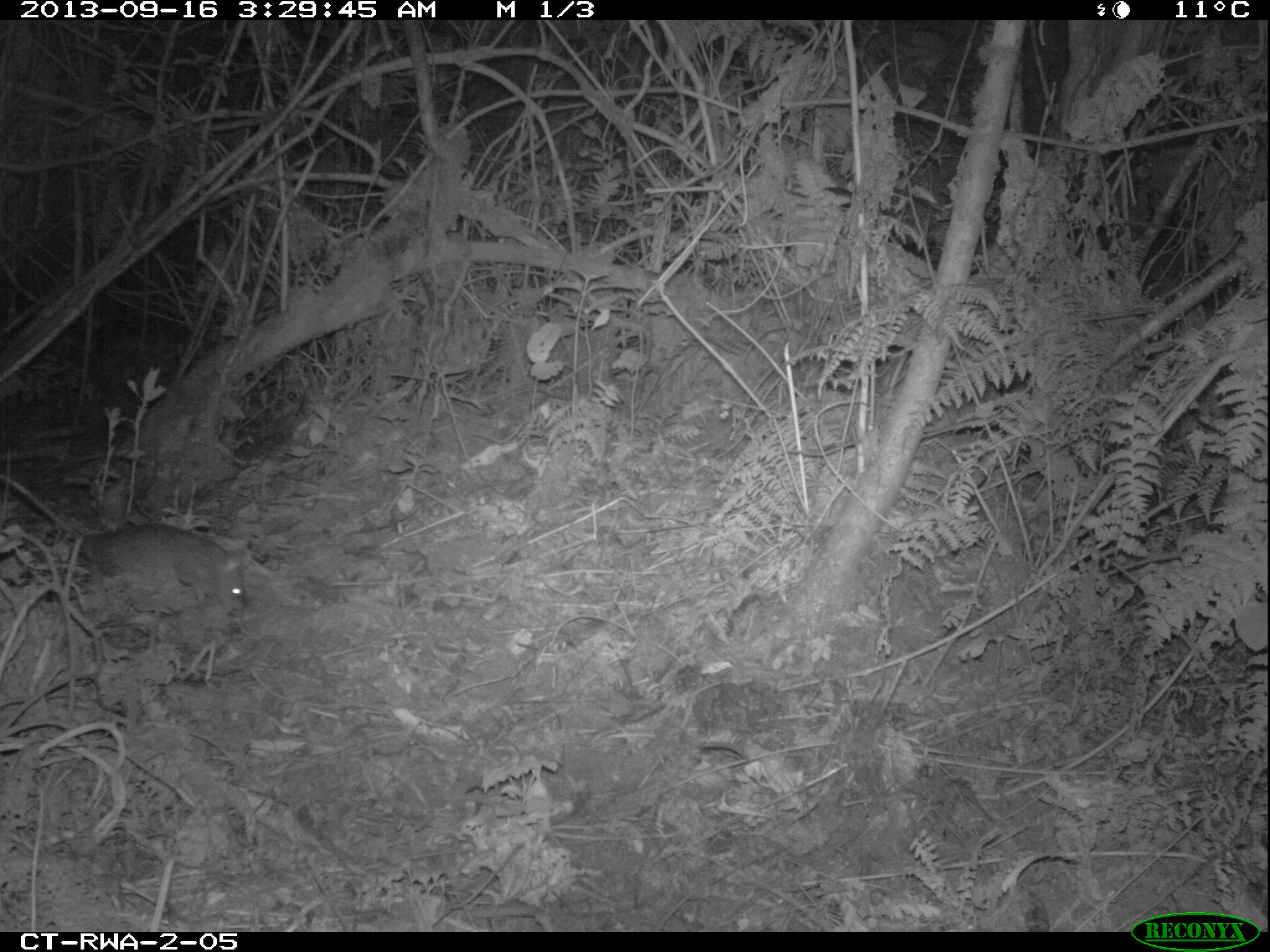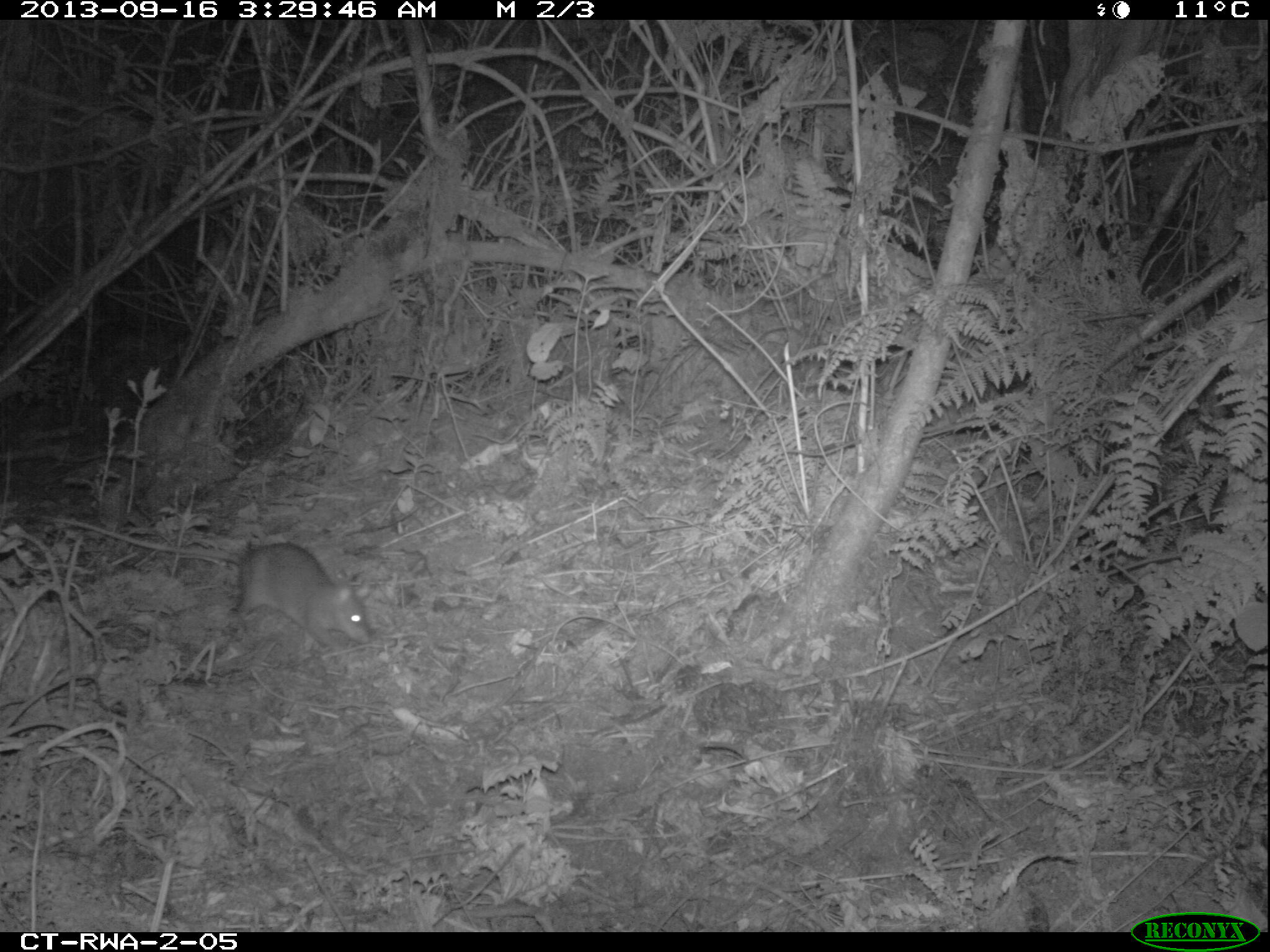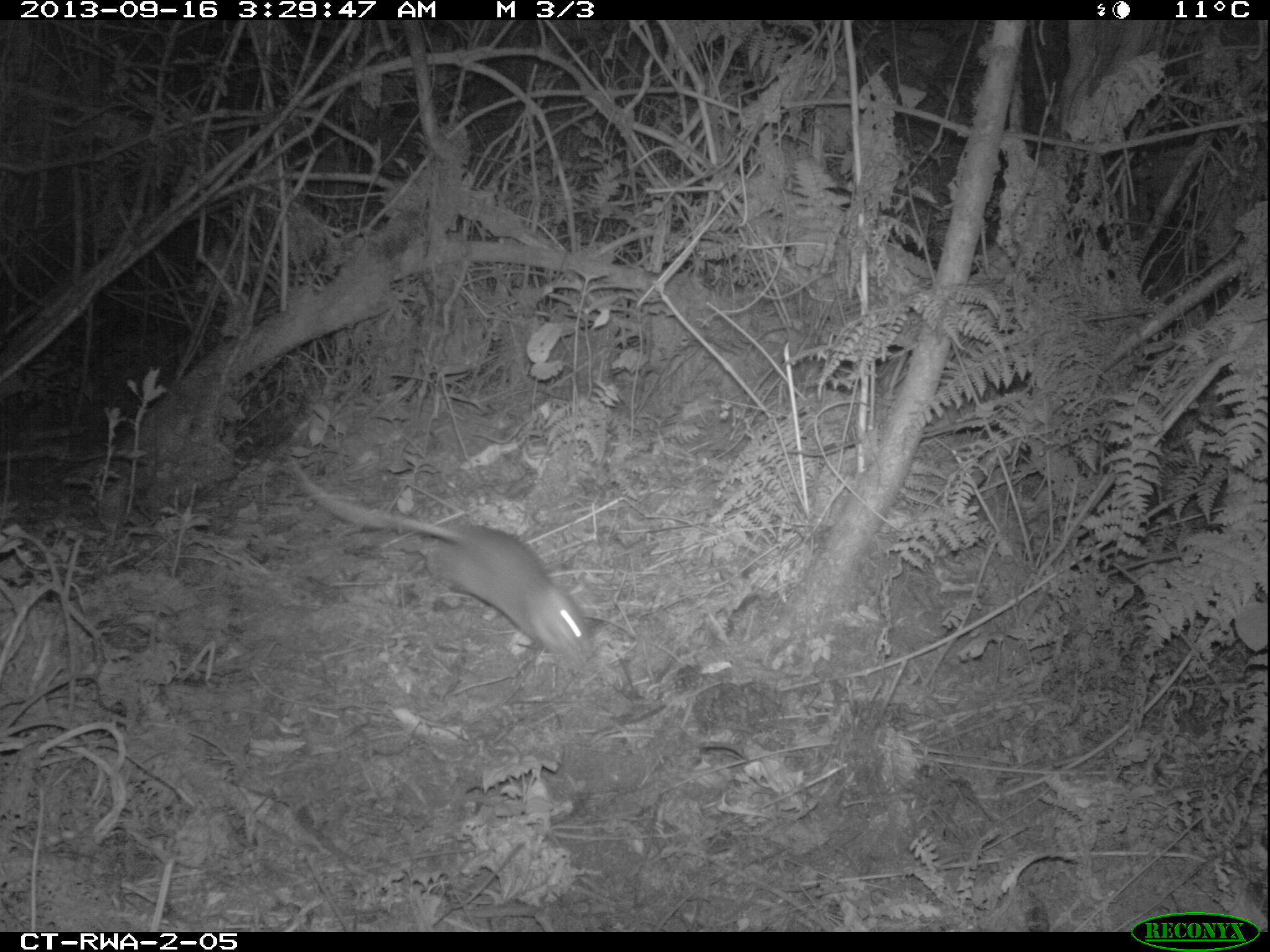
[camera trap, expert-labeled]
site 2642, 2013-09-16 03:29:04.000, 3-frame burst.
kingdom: Animalia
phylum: Chordata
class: Mammalia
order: Rodentia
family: Nesomyidae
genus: Cricetomys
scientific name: Cricetomys gambianus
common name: african giant pouched rat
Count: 1.